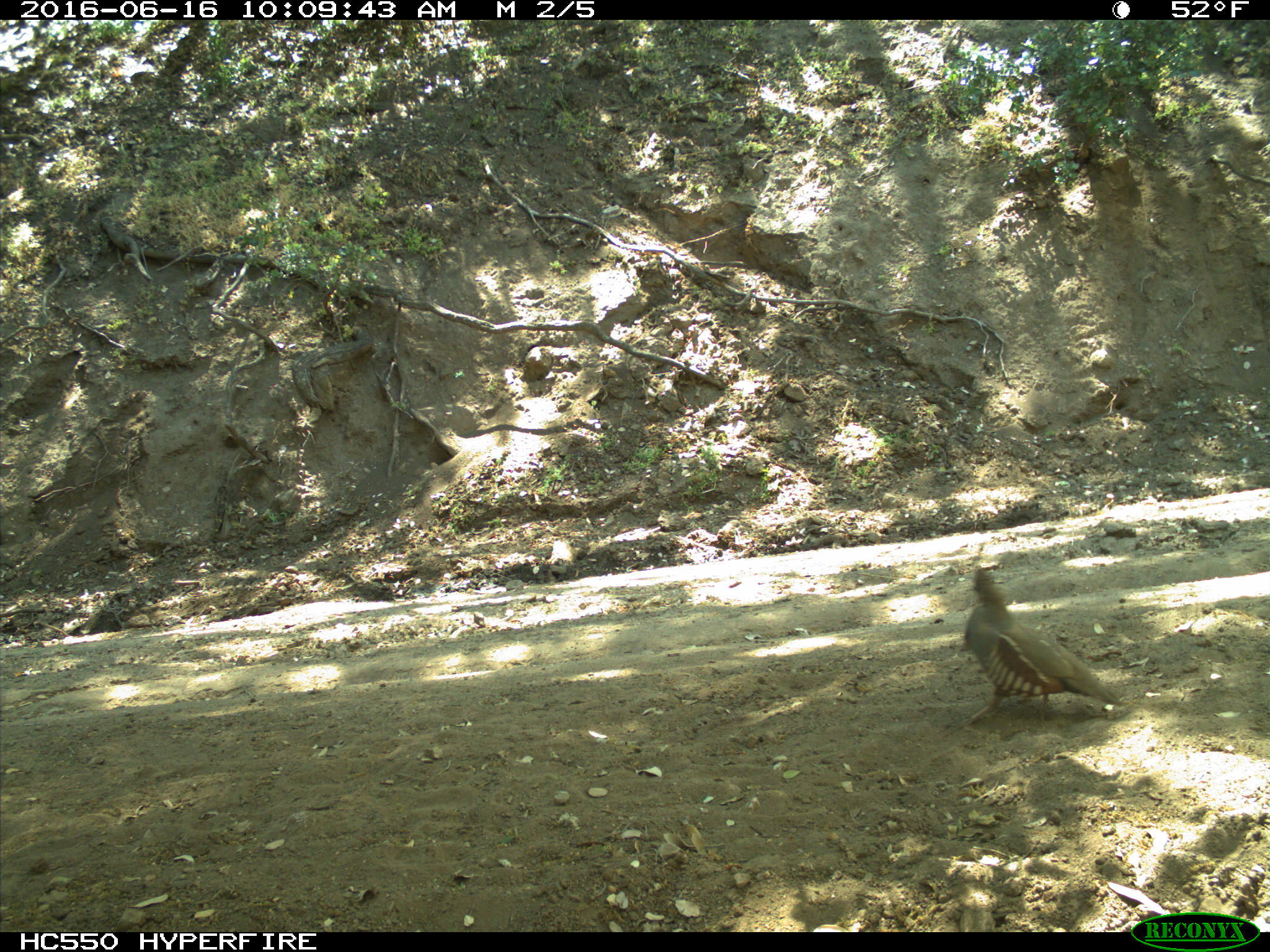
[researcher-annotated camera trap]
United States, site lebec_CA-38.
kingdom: Animalia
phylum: Chordata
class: Aves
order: Galliformes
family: Odontophoridae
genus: Callipepla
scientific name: Callipepla californica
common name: california quail